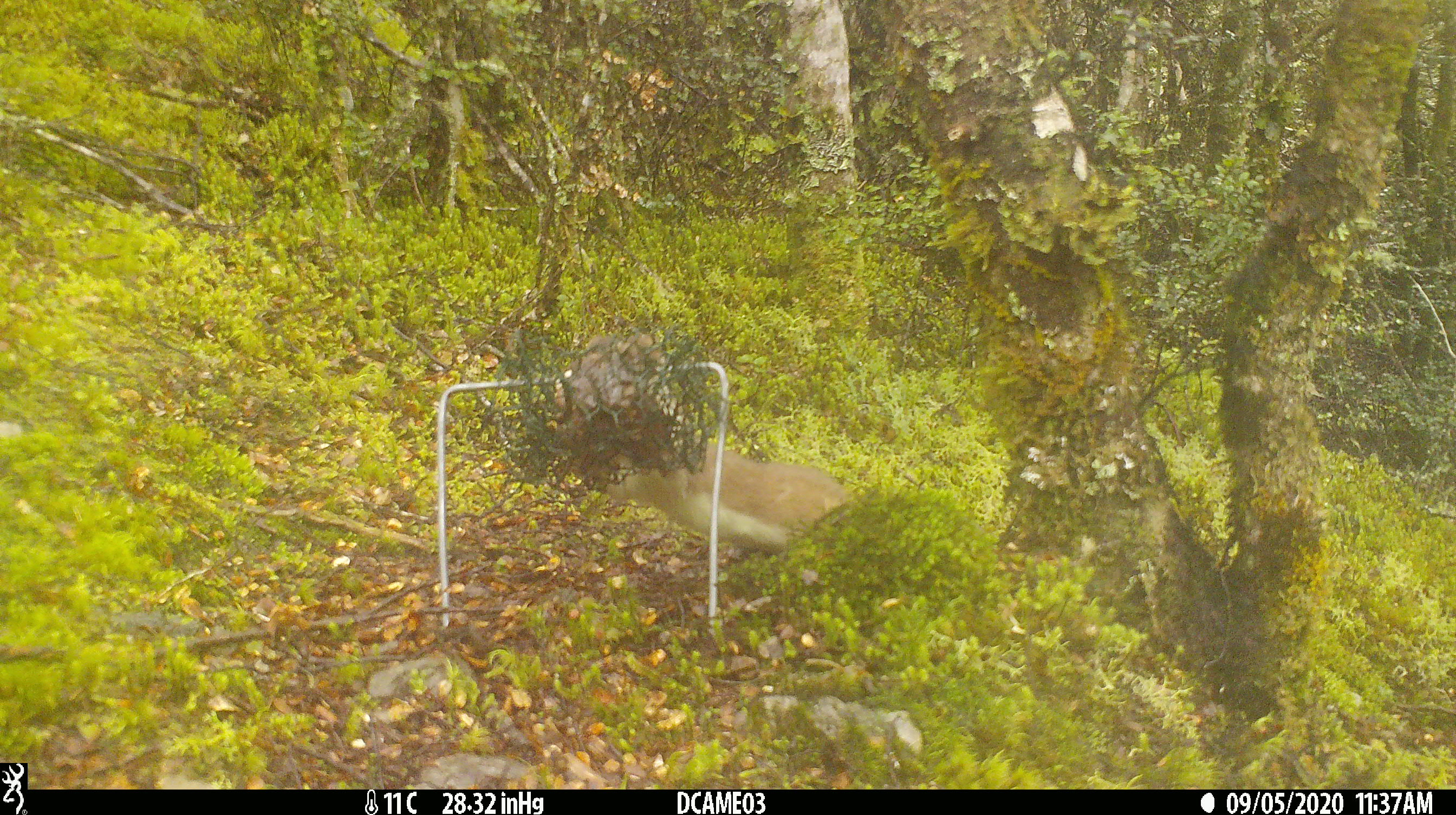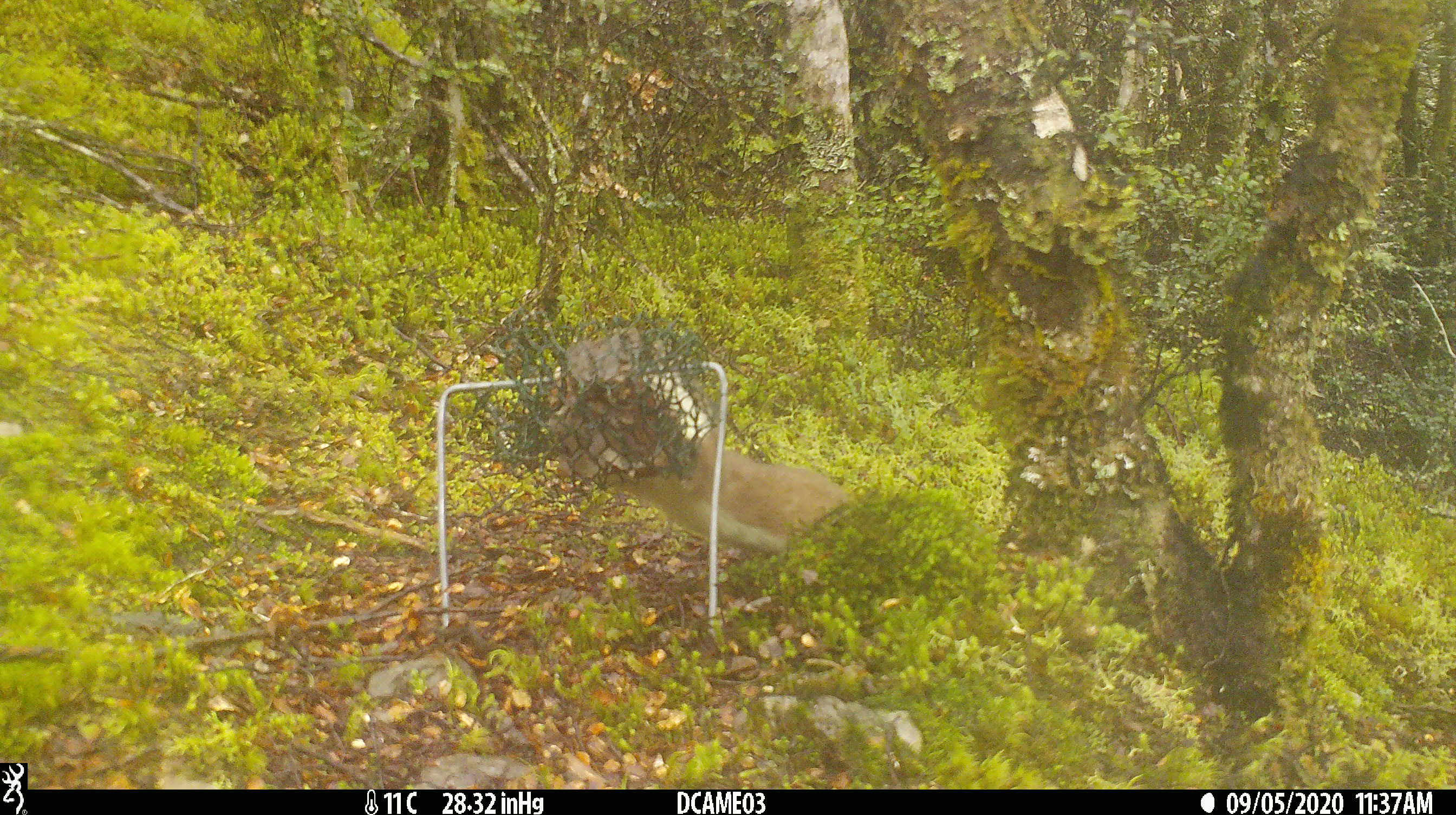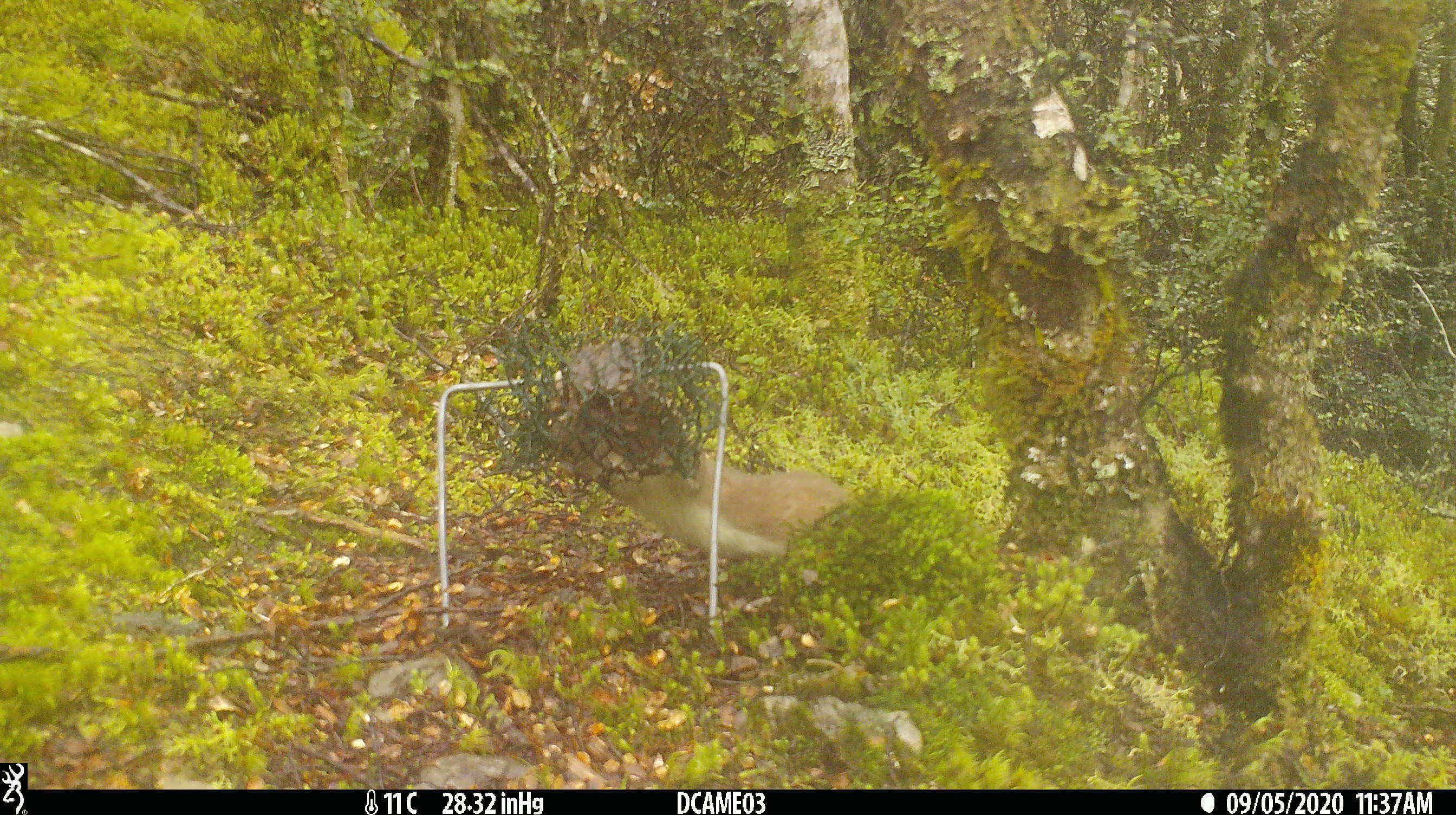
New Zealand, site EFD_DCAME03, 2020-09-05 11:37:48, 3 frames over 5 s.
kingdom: Animalia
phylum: Chordata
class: Mammalia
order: Carnivora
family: Mustelidae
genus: Mustela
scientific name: Mustela erminea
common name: stoat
Stoat (Mustela erminea).